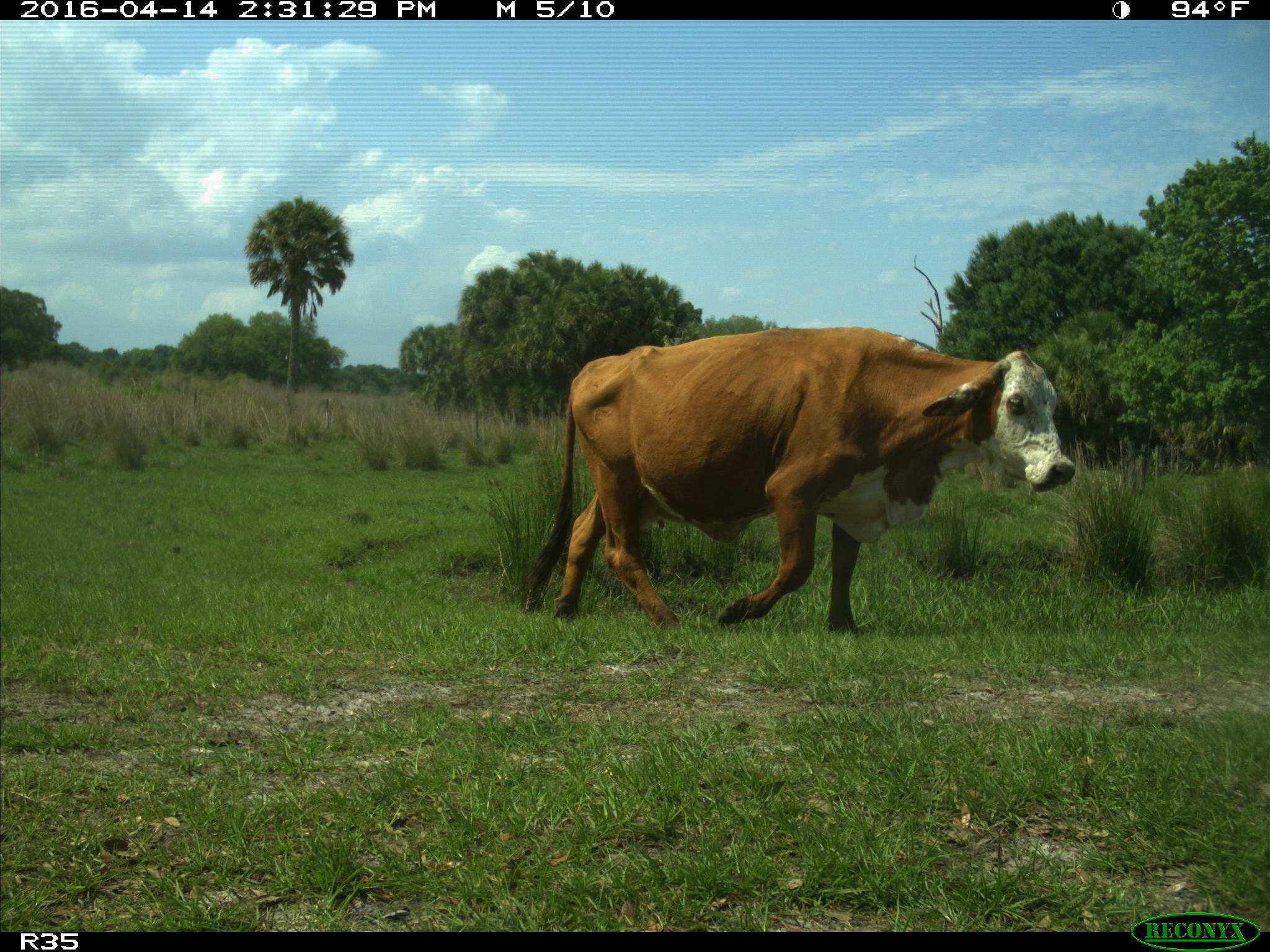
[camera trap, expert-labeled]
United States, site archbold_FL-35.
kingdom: Animalia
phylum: Chordata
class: Mammalia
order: Artiodactyla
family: Bovidae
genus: Bos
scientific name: Bos taurus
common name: domestic cow